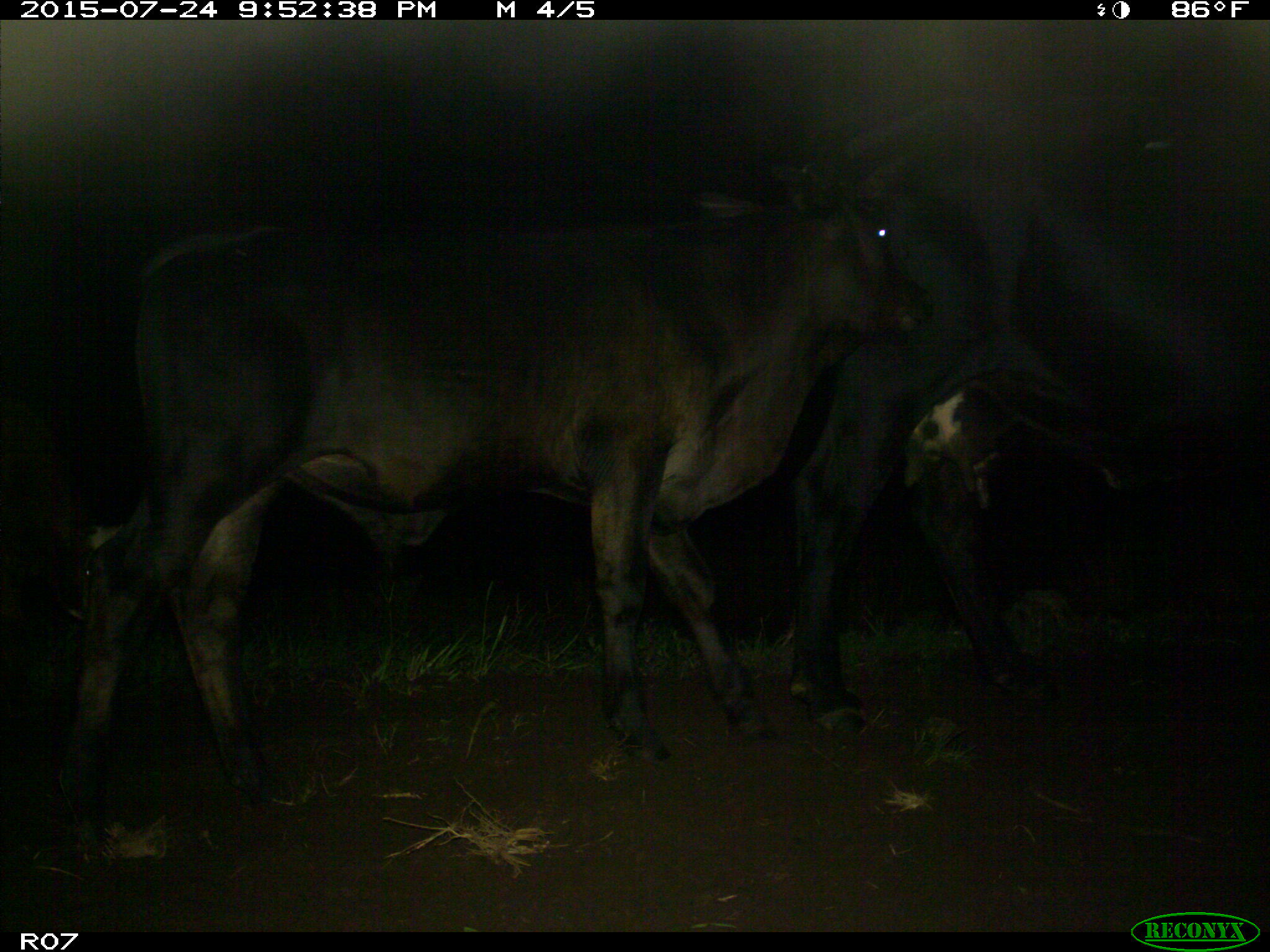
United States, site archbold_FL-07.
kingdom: Animalia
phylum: Chordata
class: Mammalia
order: Artiodactyla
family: Bovidae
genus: Bos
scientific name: Bos taurus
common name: domestic cow